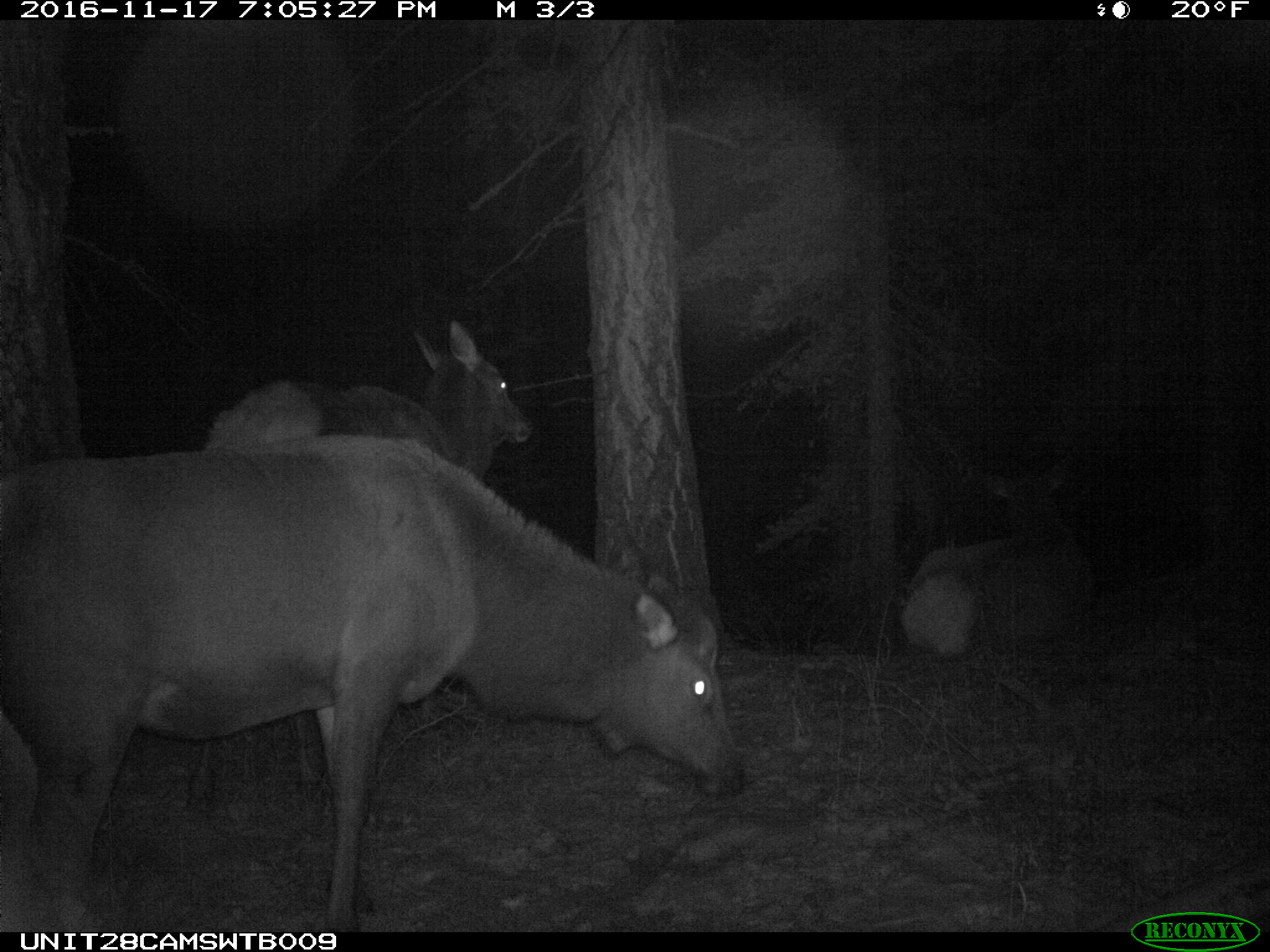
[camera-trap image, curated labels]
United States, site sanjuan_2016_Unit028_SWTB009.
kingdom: Animalia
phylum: Chordata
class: Mammalia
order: Artiodactyla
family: Cervidae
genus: Cervus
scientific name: Cervus elaphus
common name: red deer